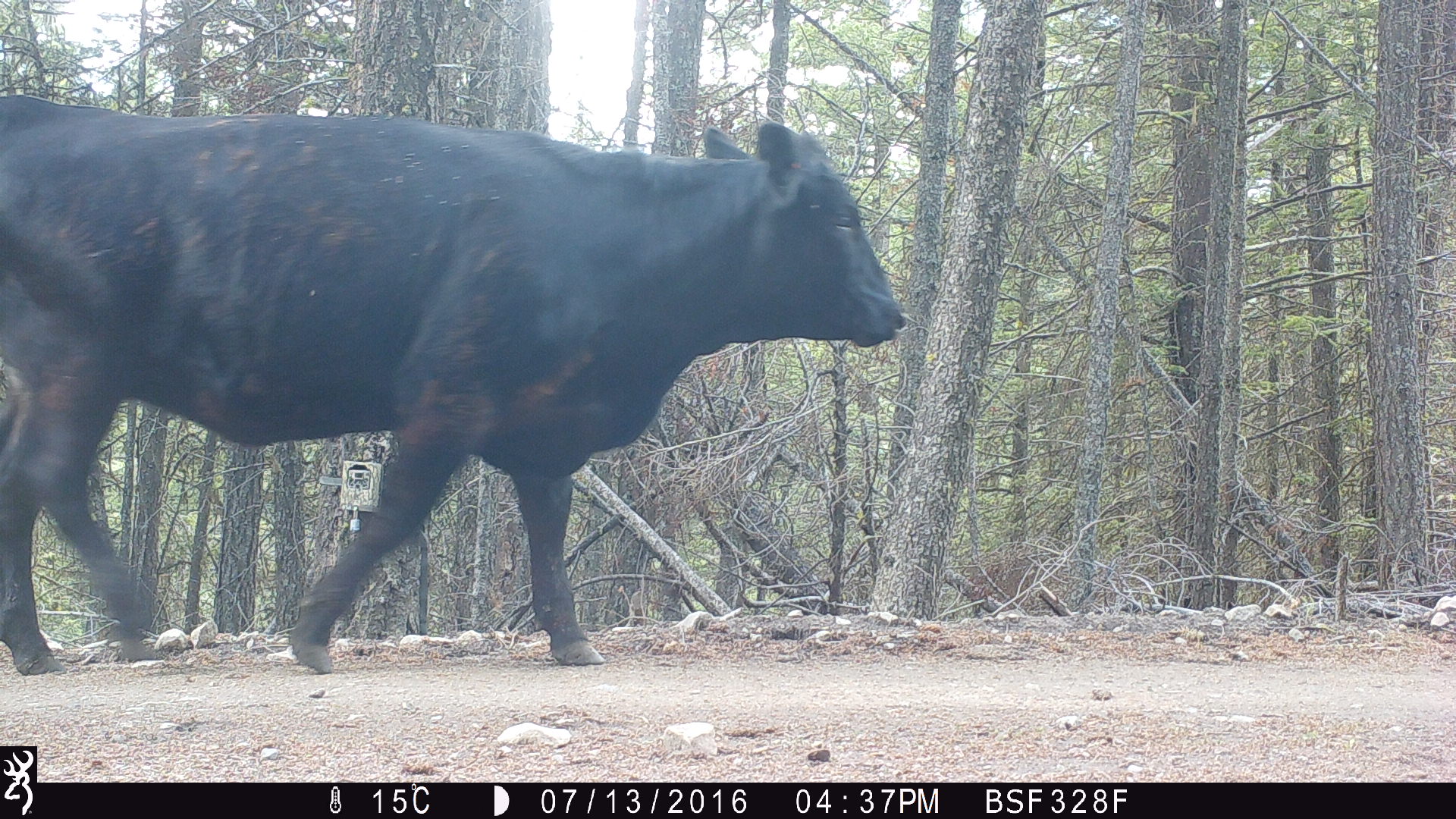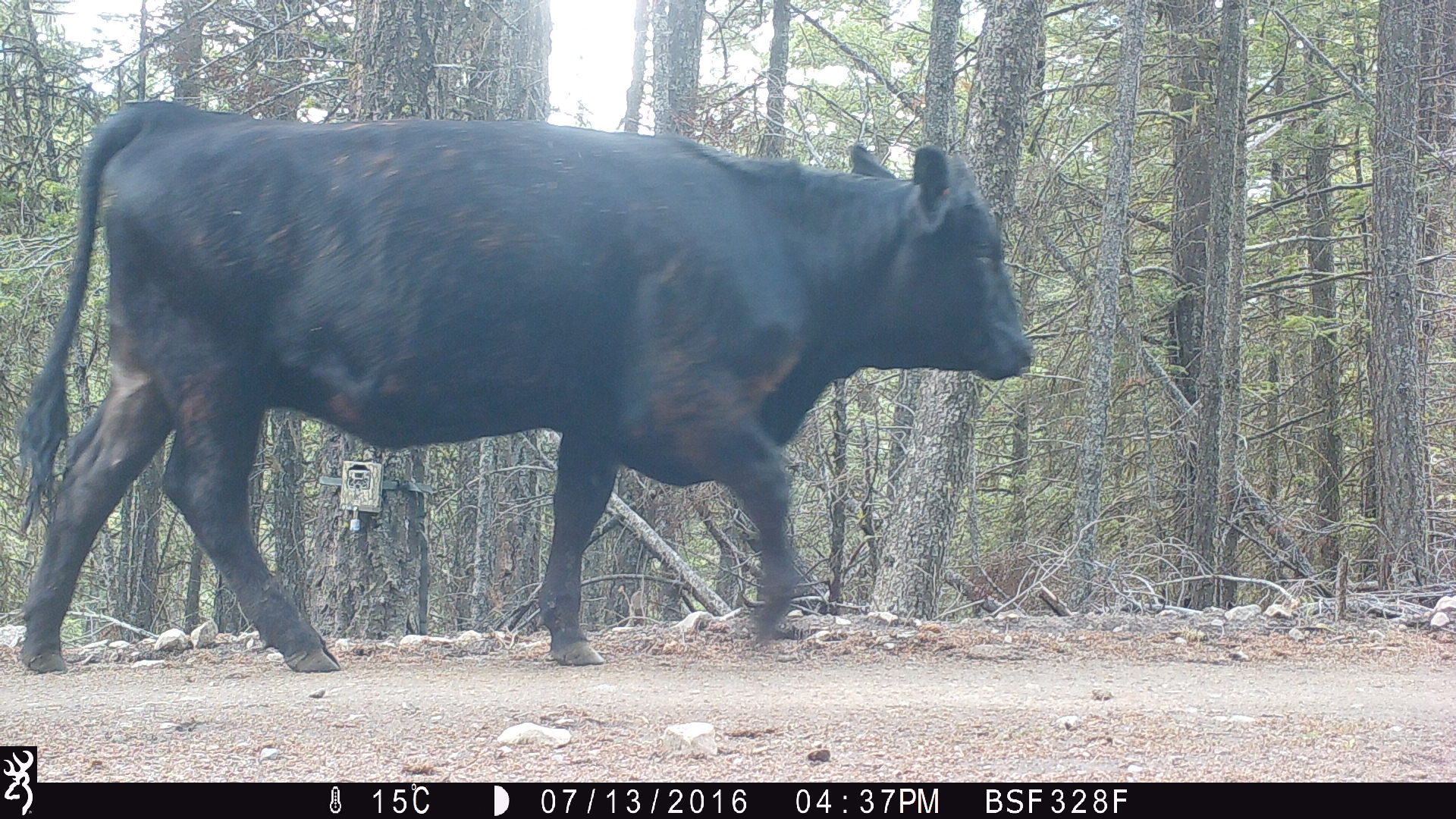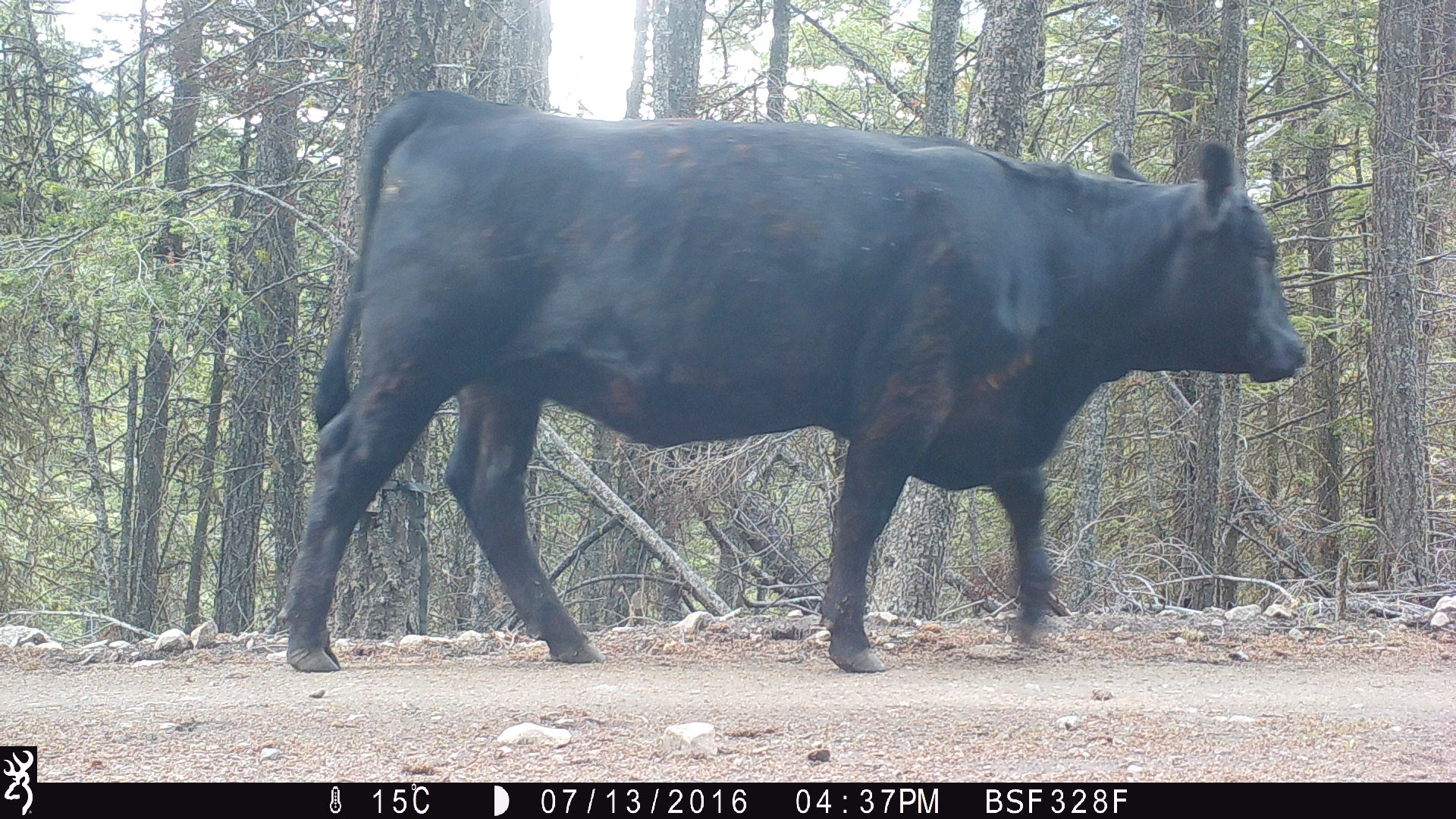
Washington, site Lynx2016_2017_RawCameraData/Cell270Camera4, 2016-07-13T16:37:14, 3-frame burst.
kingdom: Animalia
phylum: Chordata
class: Mammalia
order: Artiodactyla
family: Bovidae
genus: Bos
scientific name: Bos taurus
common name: domestic cattle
Domestic cattle (Bos taurus). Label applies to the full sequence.